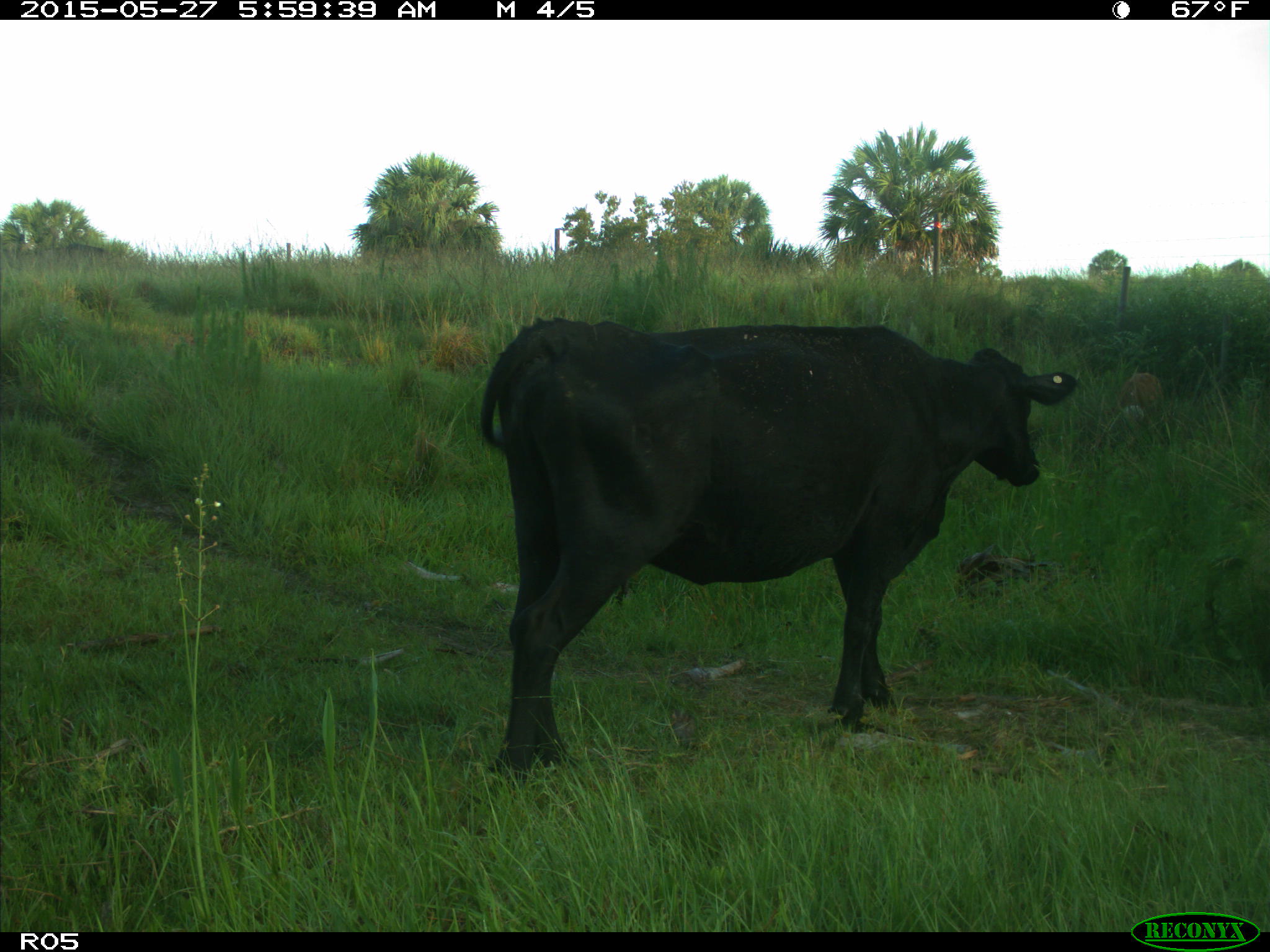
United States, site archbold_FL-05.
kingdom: Animalia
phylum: Chordata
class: Mammalia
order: Artiodactyla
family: Bovidae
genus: Bos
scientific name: Bos taurus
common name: domestic cow